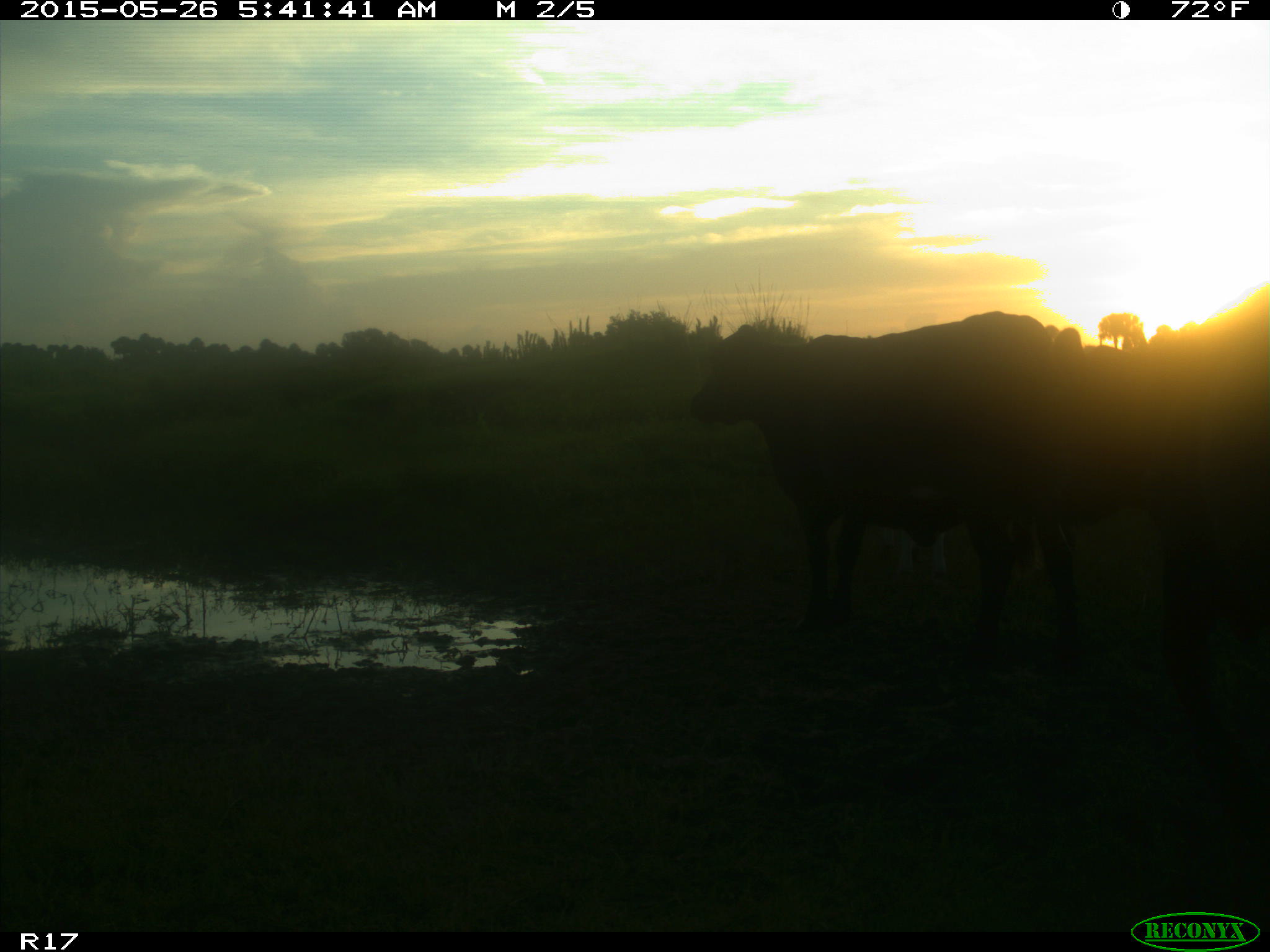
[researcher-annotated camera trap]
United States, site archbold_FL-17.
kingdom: Animalia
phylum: Chordata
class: Mammalia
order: Artiodactyla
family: Bovidae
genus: Bos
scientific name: Bos taurus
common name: domestic cow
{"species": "Bos taurus (domestic cow)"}